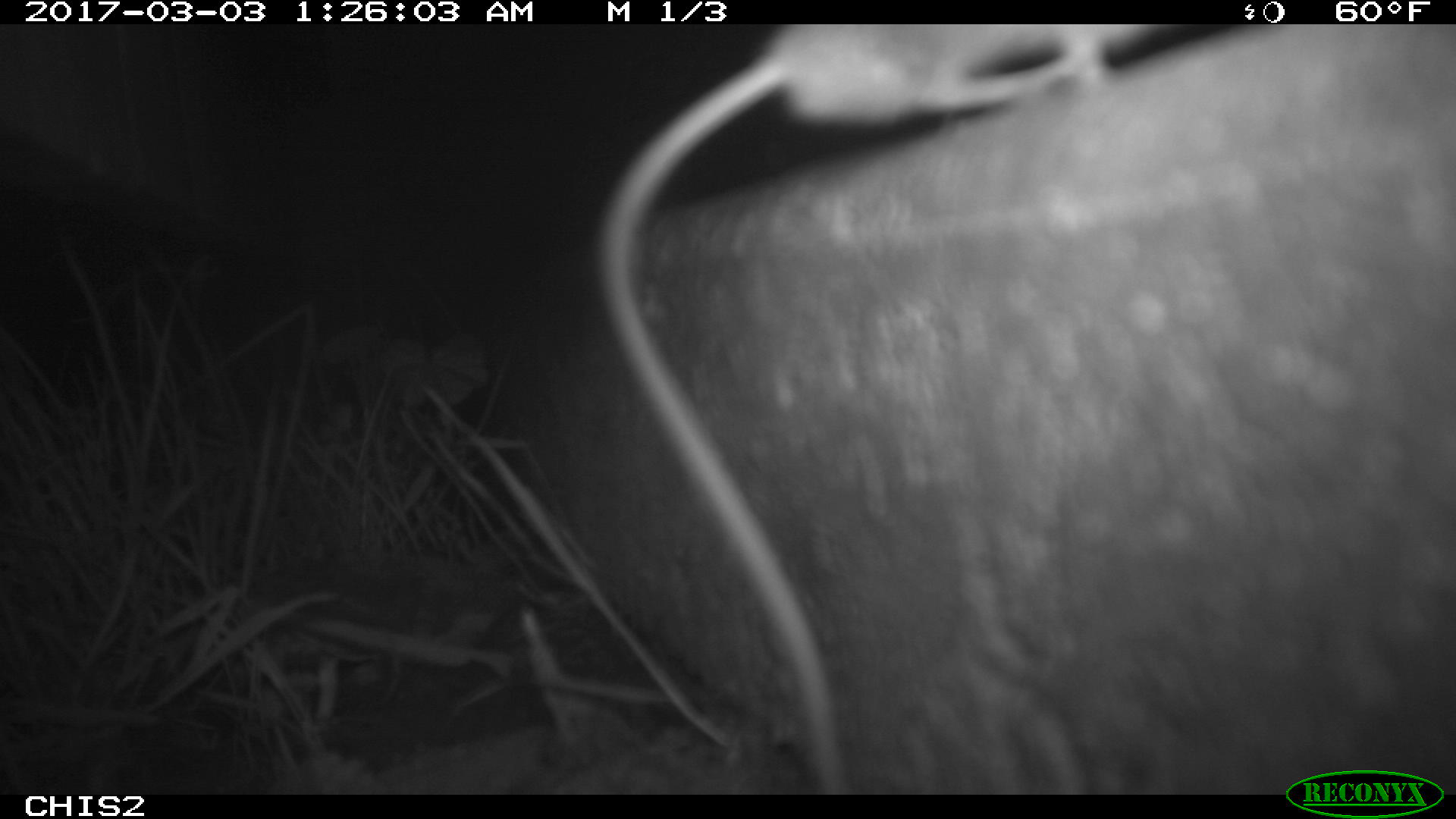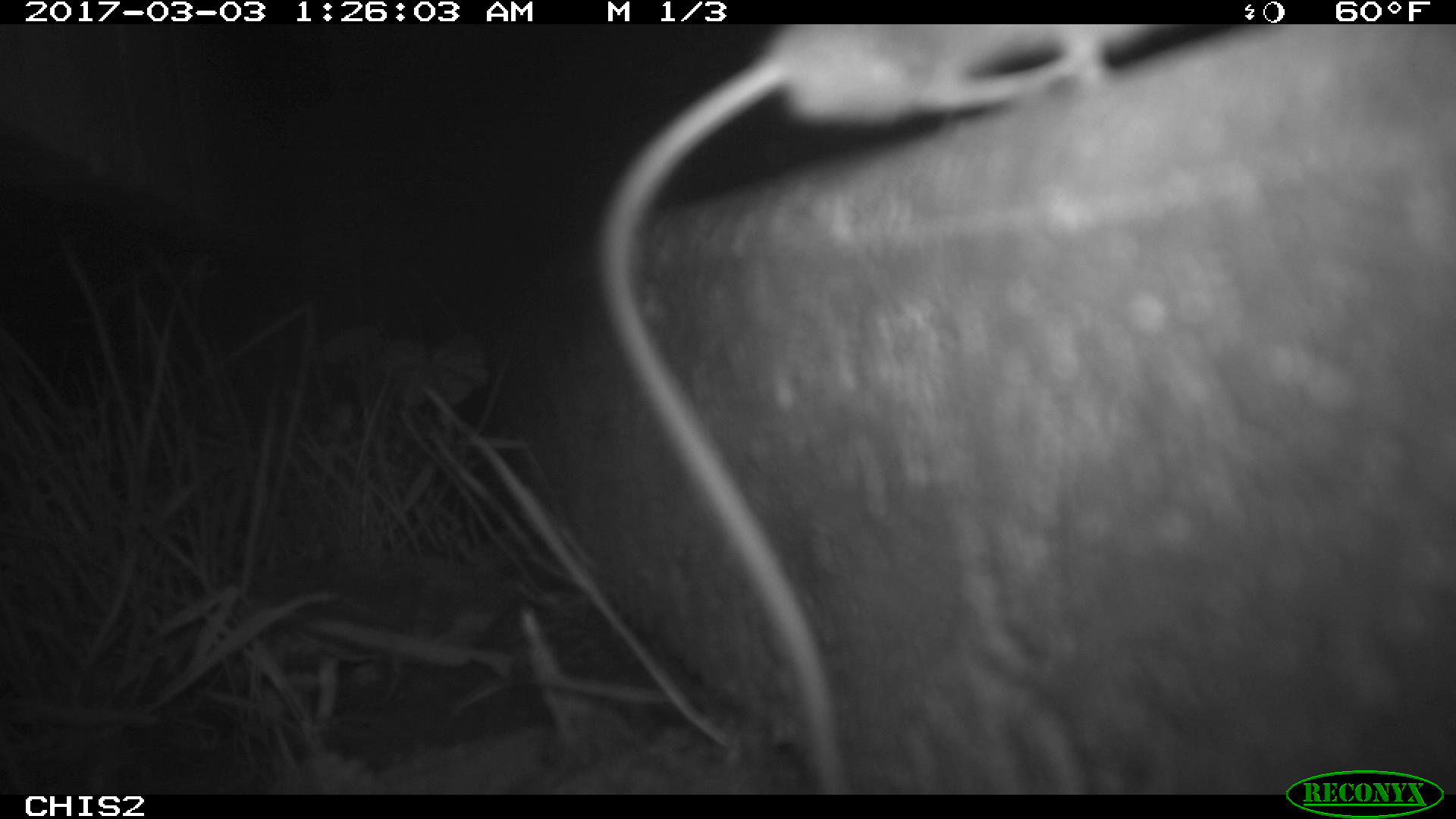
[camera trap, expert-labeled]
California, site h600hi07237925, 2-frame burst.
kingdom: Animalia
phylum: Chordata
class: Mammalia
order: Rodentia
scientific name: Rodentia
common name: rodent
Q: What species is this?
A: Rodent (Rodentia).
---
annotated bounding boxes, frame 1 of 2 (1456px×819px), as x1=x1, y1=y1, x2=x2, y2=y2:
rodent: x1=588, y1=23, x2=1181, y2=792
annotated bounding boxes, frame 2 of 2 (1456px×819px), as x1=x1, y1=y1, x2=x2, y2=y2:
rodent: x1=594, y1=24, x2=1162, y2=793